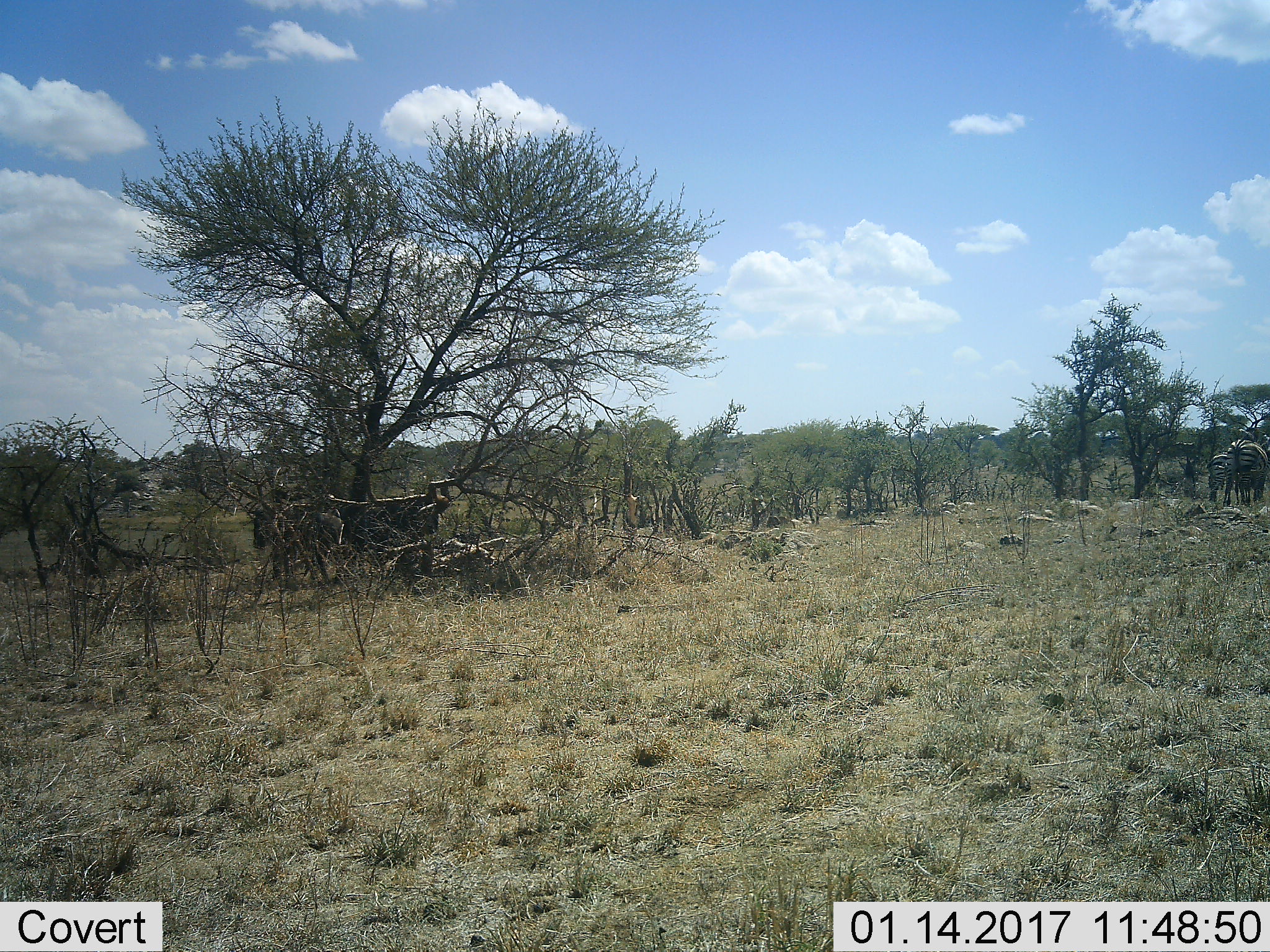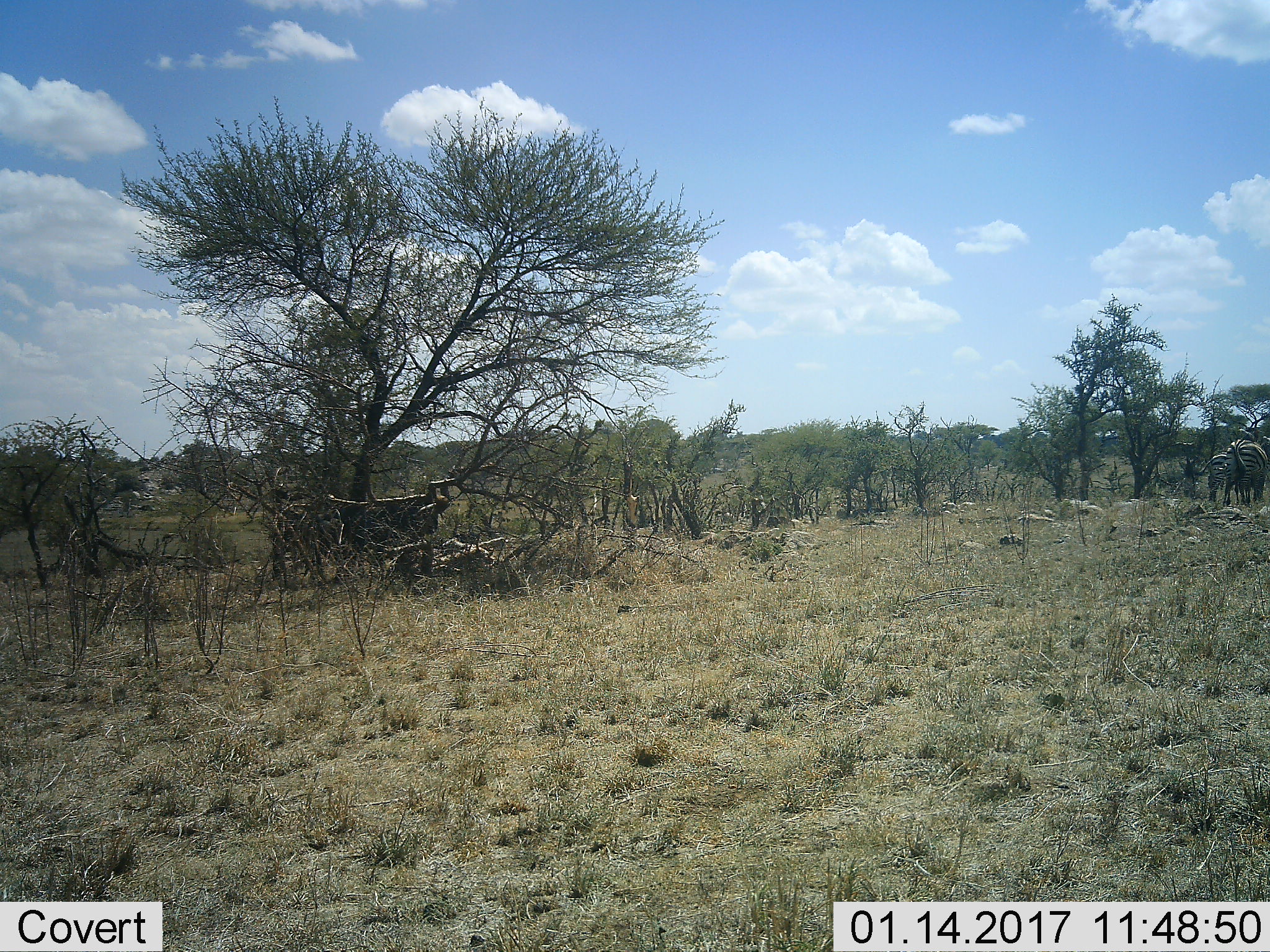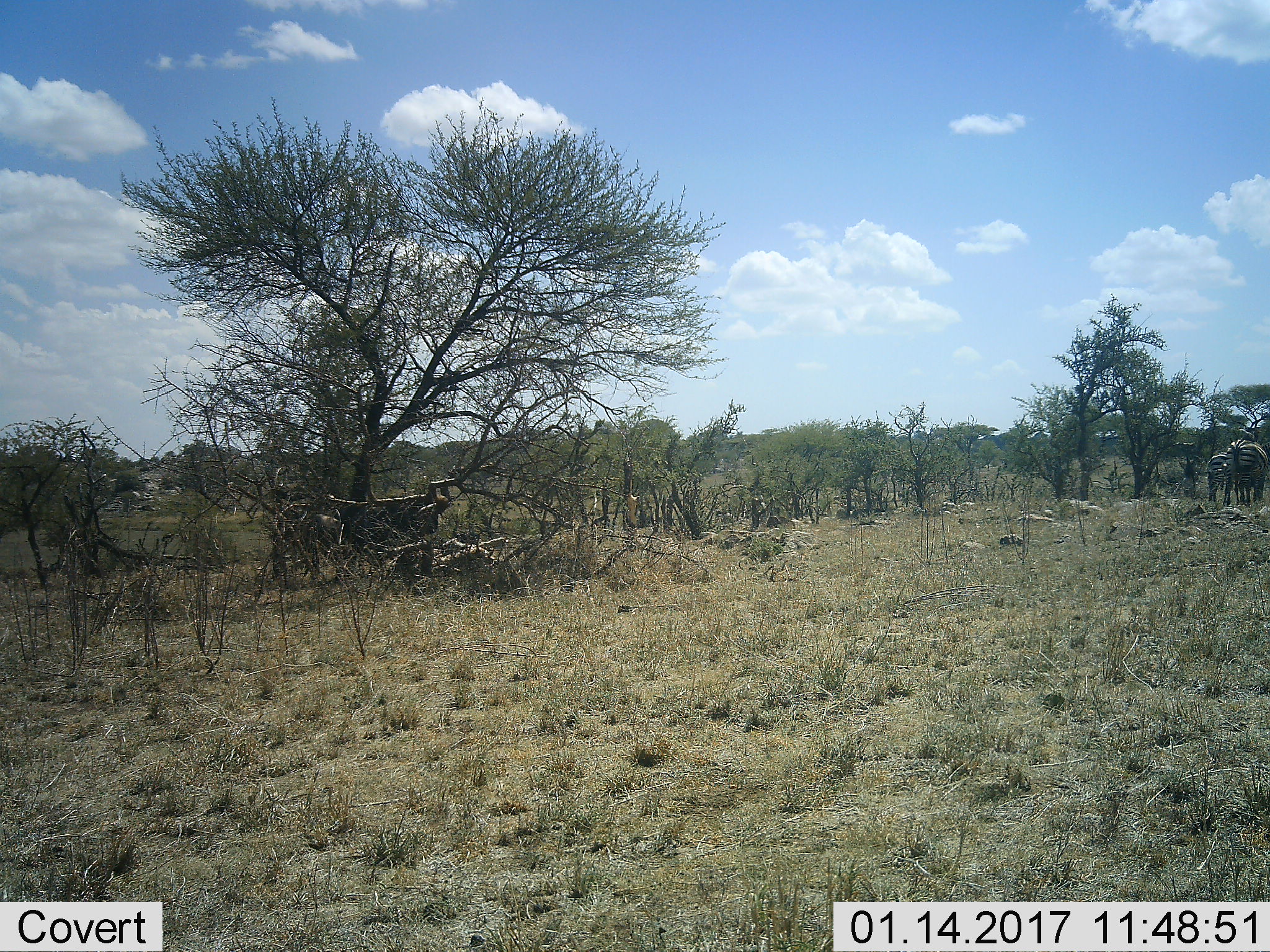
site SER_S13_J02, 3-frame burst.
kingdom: Animalia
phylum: Chordata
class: Mammalia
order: Perissodactyla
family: Equidae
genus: Equus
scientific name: Equus quagga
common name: plains zebra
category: zebraplains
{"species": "zebraplains (plains zebra) (Equus quagga)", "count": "3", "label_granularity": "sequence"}